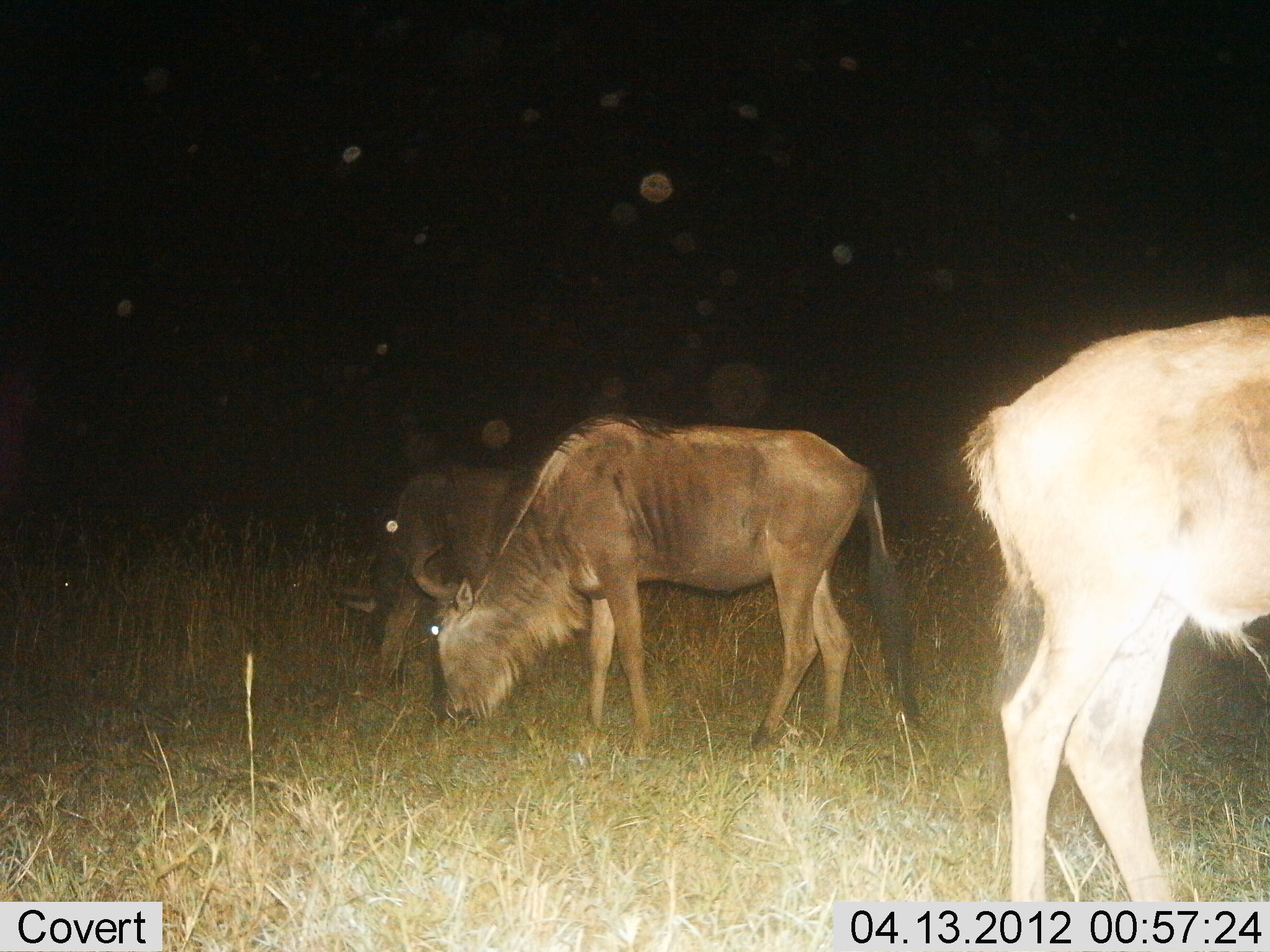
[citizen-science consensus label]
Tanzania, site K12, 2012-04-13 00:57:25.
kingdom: Animalia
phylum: Chordata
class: Mammalia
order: Artiodactyla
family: Bovidae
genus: Connochaetes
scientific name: Connochaetes taurinus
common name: blue wildebeest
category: wildebeest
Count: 3.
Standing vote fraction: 47%.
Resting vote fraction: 0%.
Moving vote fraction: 0%.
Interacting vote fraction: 5%.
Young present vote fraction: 0%.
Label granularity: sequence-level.